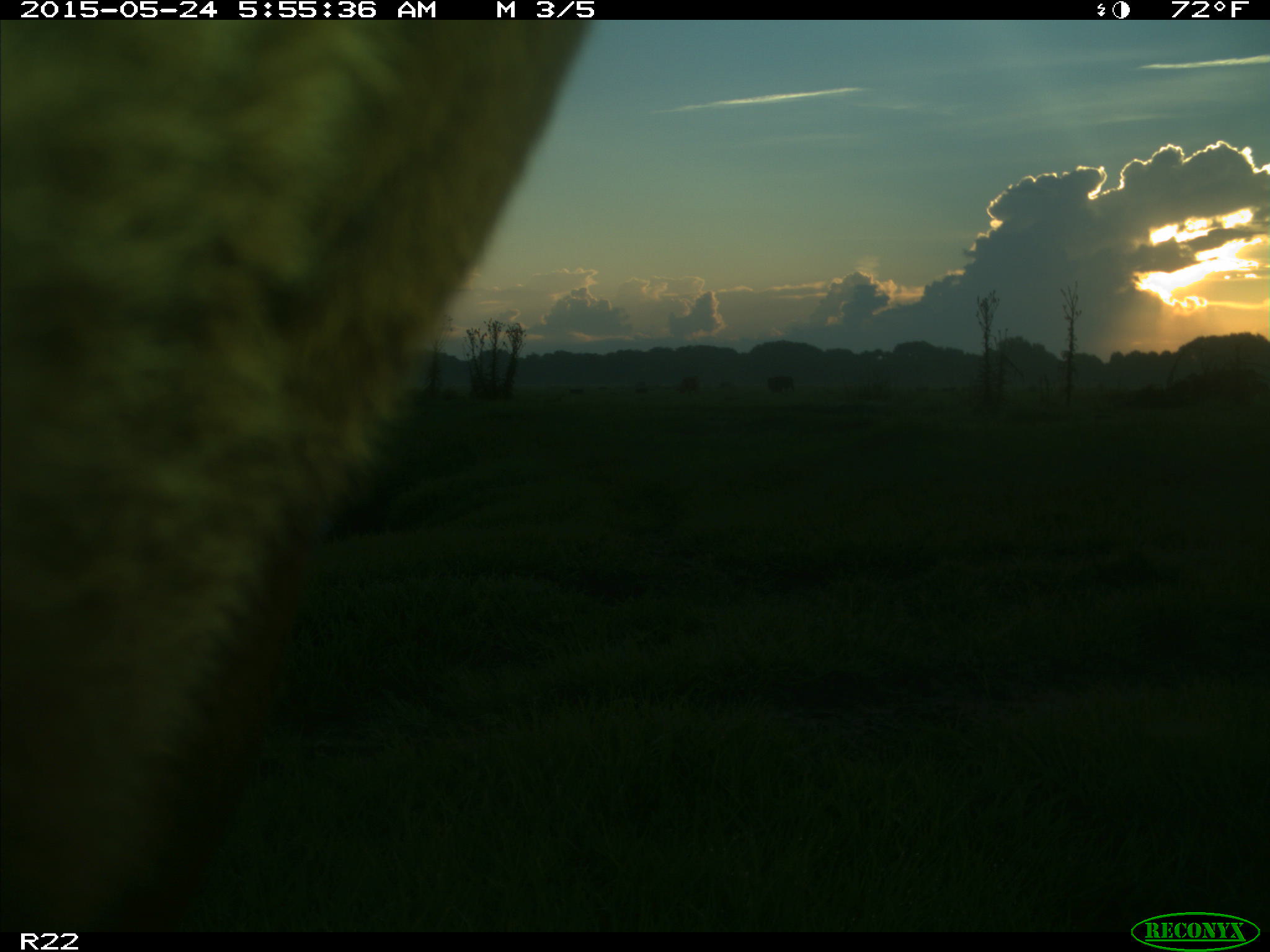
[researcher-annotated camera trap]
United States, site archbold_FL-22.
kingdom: Animalia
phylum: Chordata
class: Mammalia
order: Artiodactyla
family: Bovidae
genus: Bos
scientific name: Bos taurus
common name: domestic cow